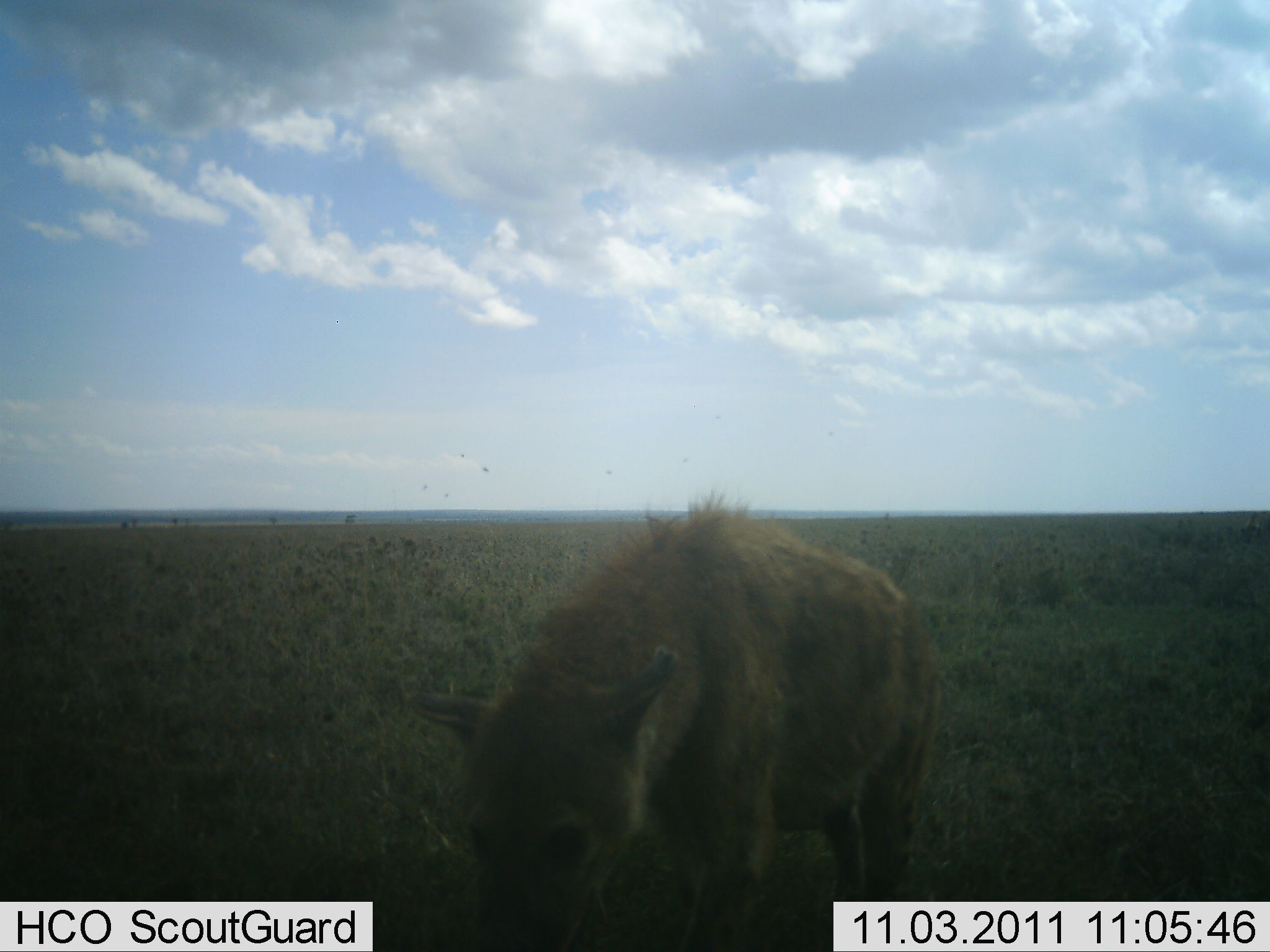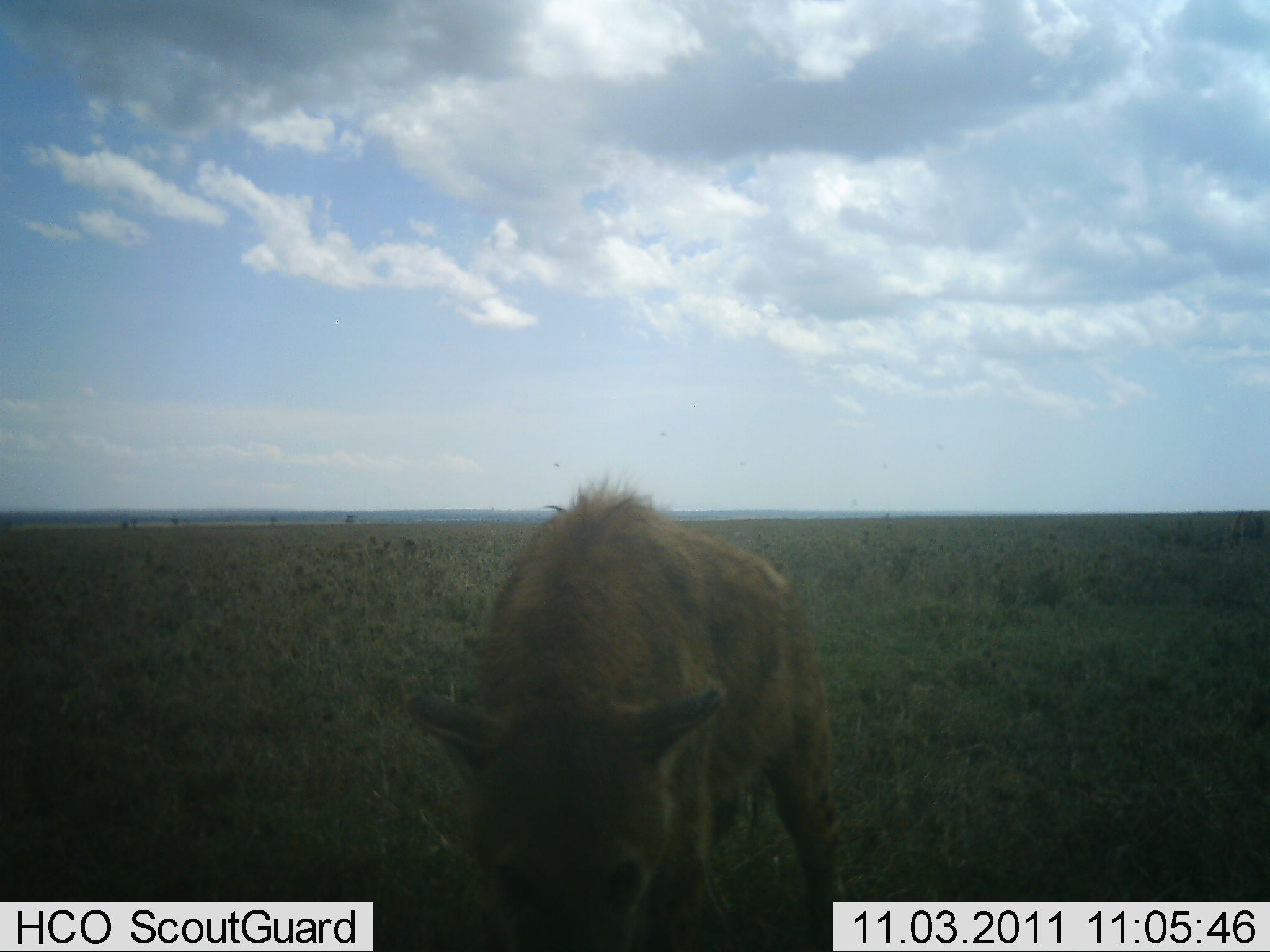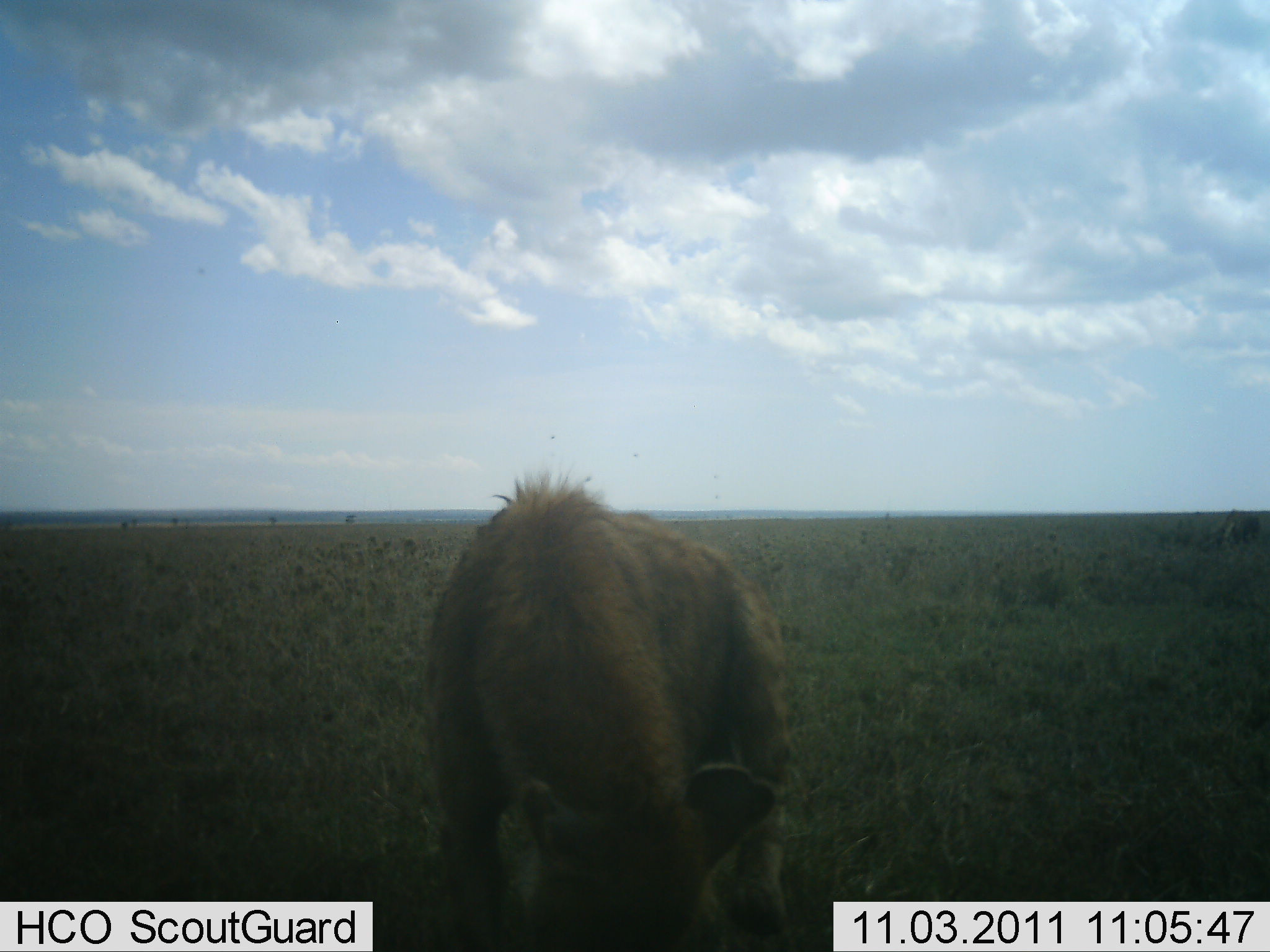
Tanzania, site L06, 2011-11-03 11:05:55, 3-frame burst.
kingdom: Animalia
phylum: Chordata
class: Mammalia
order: Carnivora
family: Hyaenidae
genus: Crocuta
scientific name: Crocuta crocuta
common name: spotted hyena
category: hyenaspotted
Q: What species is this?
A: Hyenaspotted (spotted hyena) (Crocuta crocuta).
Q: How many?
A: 1.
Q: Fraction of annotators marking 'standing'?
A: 85%.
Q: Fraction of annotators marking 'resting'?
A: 0%.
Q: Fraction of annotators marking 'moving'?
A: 8%.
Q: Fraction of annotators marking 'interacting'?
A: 0%.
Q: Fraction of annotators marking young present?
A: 0%.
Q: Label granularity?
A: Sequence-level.